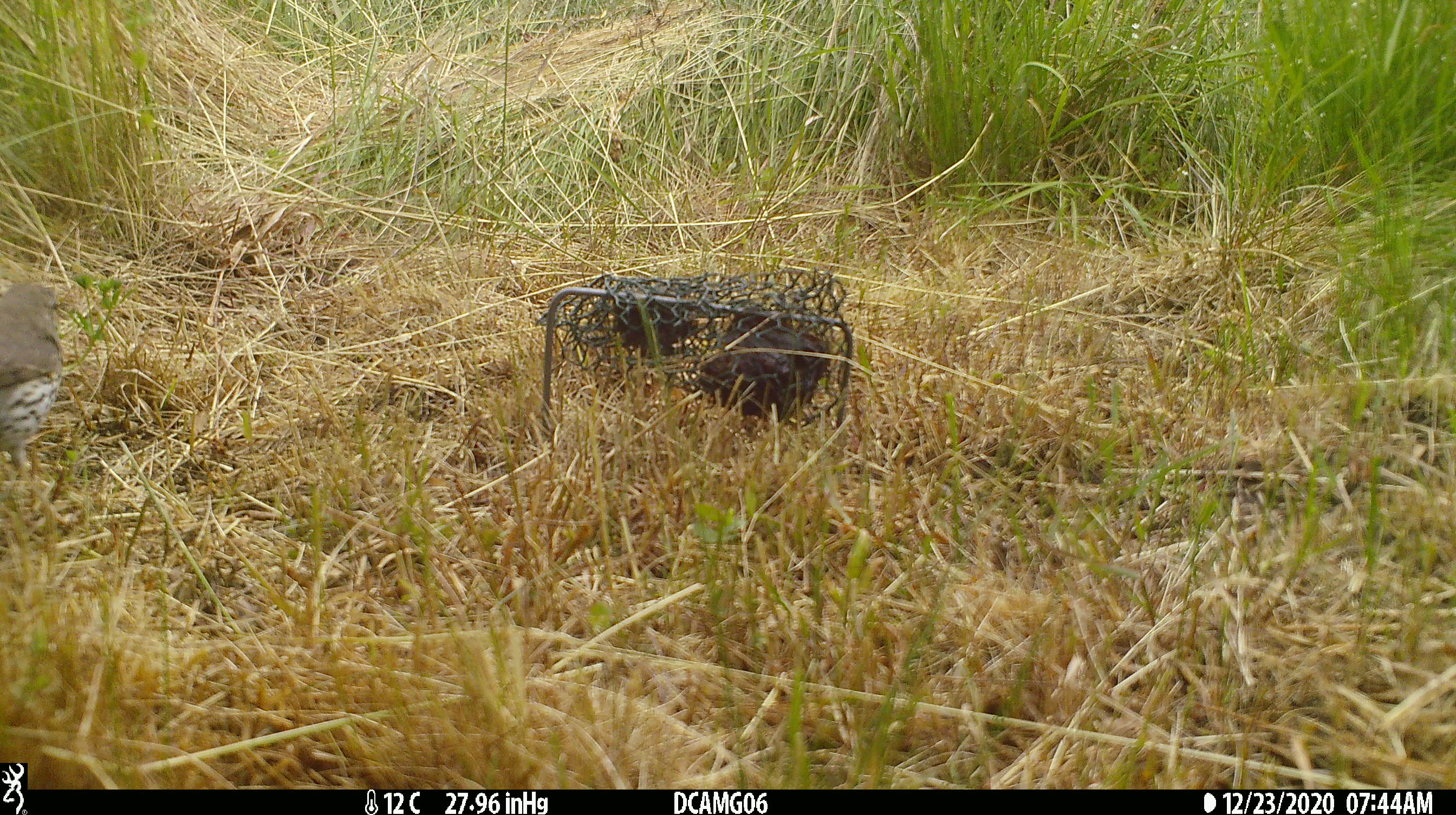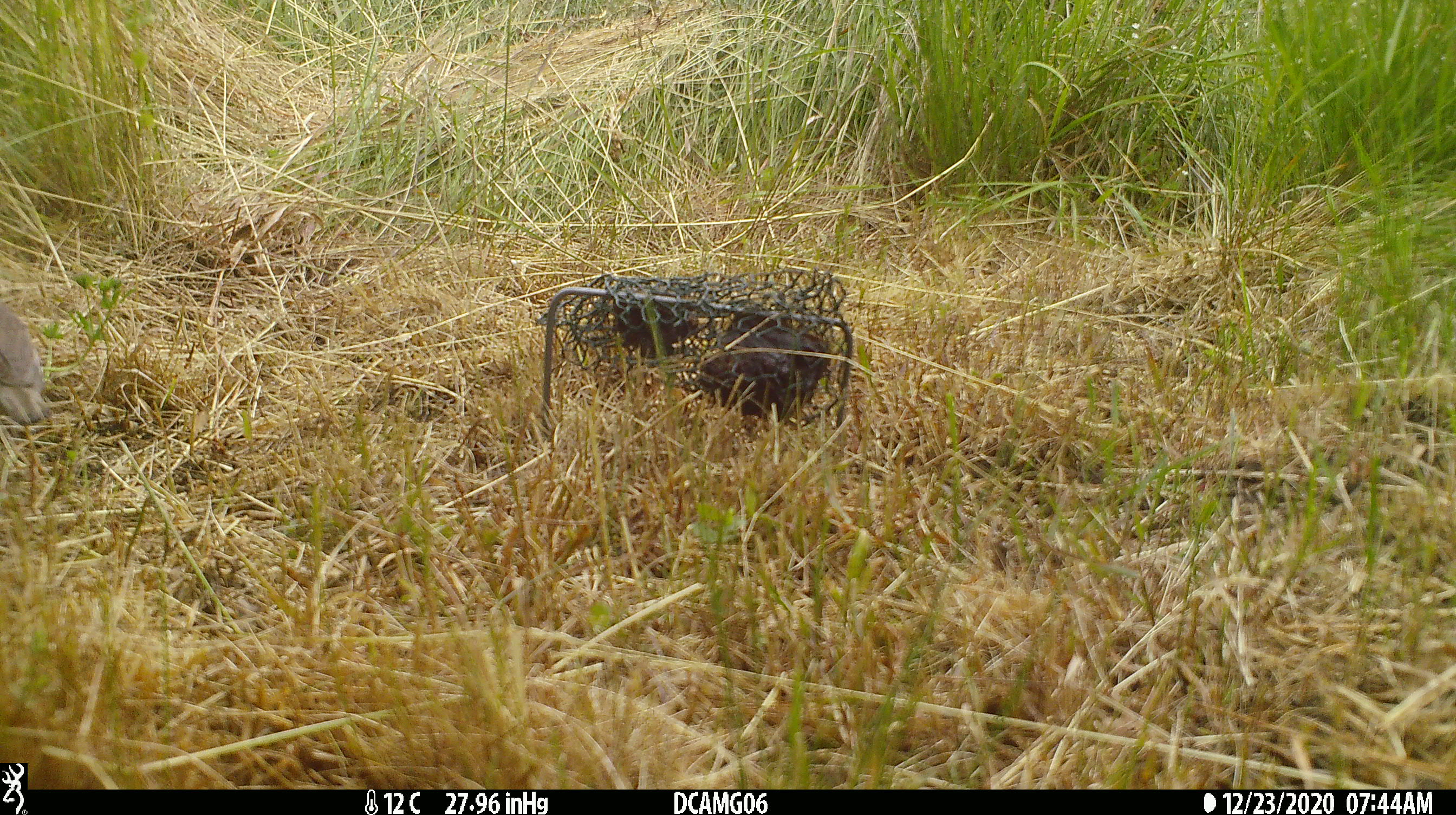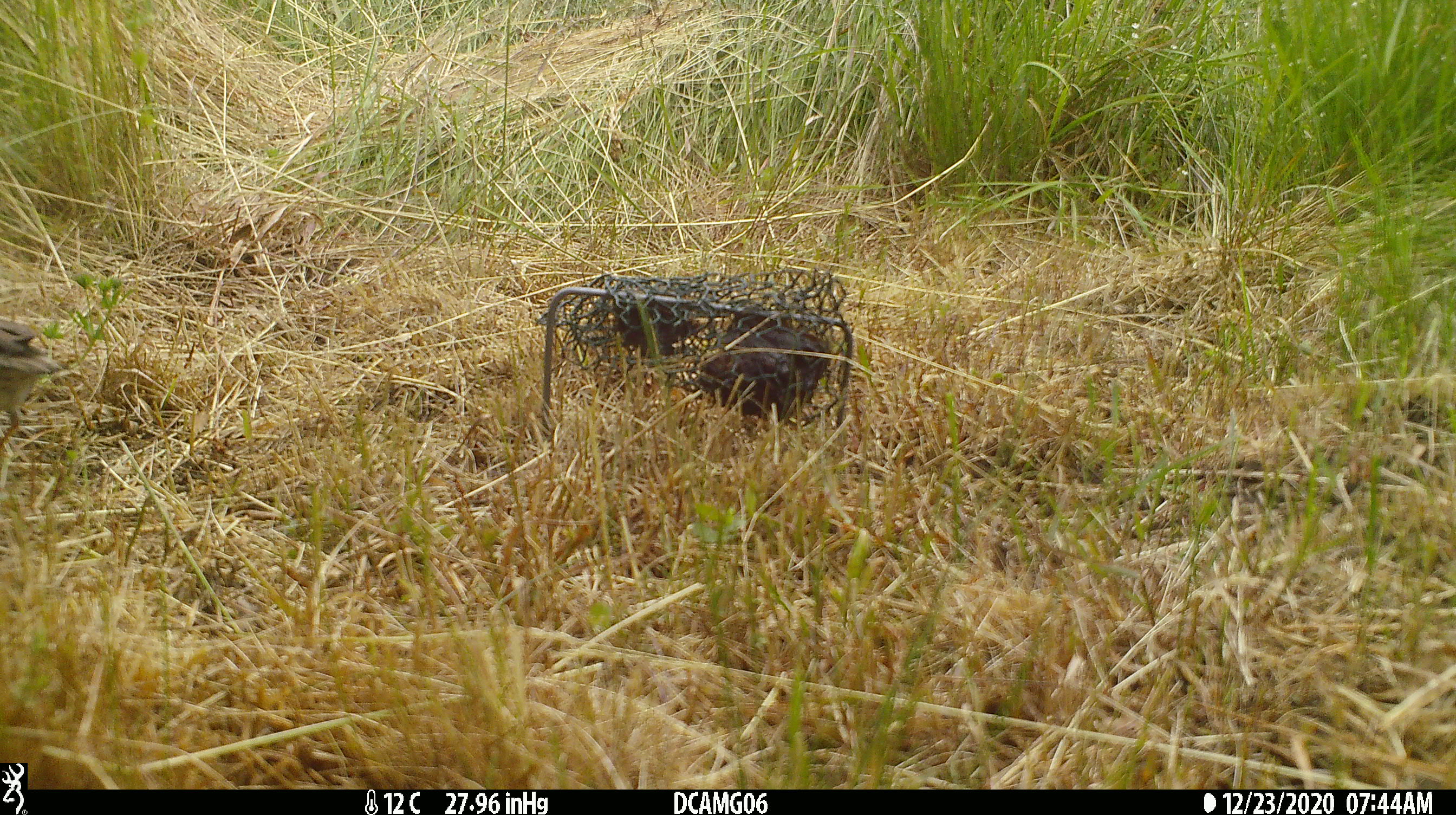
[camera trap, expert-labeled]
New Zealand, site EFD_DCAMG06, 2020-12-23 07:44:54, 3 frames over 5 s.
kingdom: Animalia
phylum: Chordata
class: Aves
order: Passeriformes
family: Turdidae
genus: Turdus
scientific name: Turdus philomelos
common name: song thrush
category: thrush